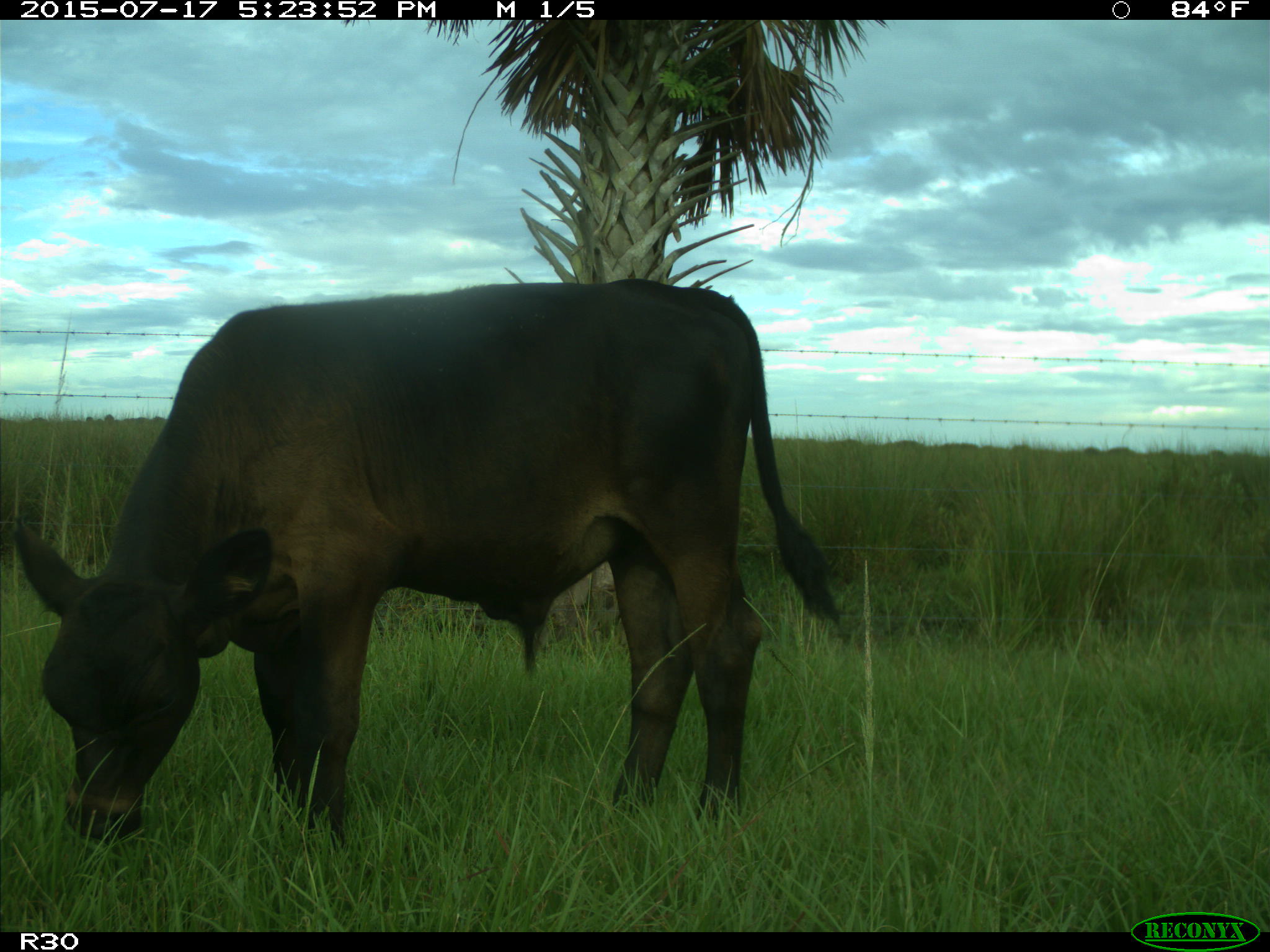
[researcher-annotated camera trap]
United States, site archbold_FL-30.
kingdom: Animalia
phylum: Chordata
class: Mammalia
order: Artiodactyla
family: Bovidae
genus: Bos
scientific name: Bos taurus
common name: domestic cow